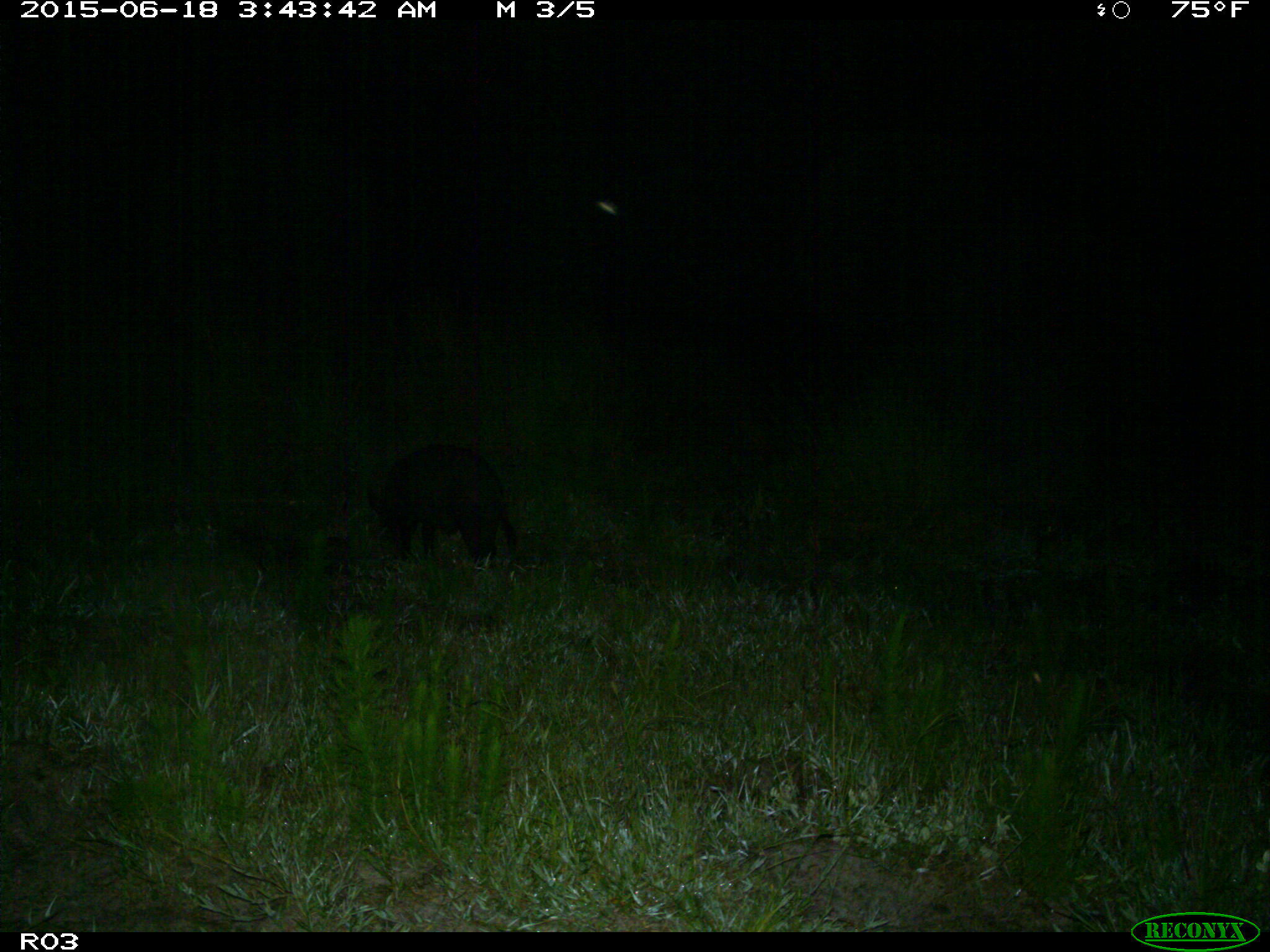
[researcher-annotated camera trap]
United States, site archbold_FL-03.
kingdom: Animalia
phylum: Chordata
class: Mammalia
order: Artiodactyla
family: Suidae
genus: Sus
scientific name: Sus scrofa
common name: wild boar